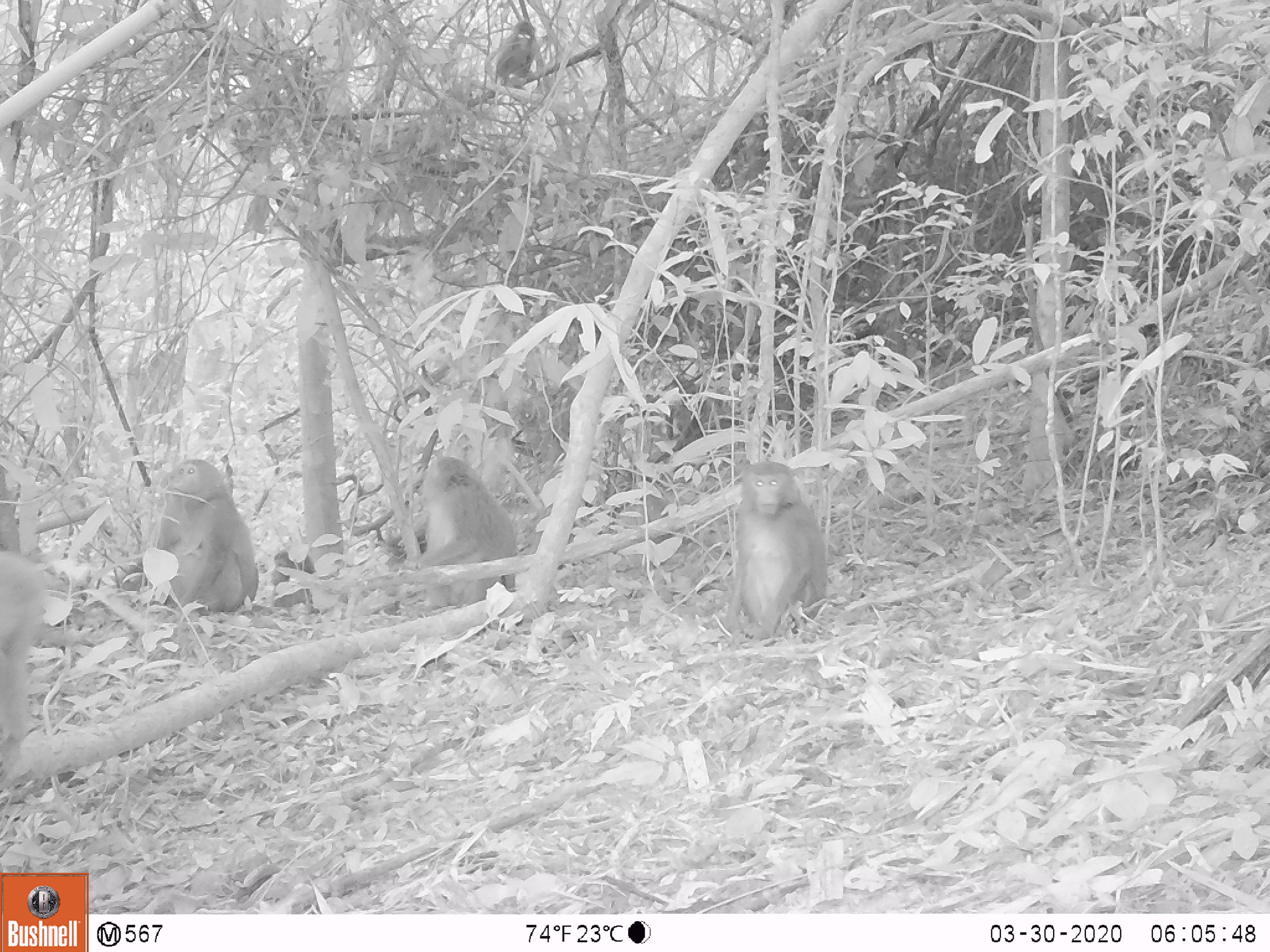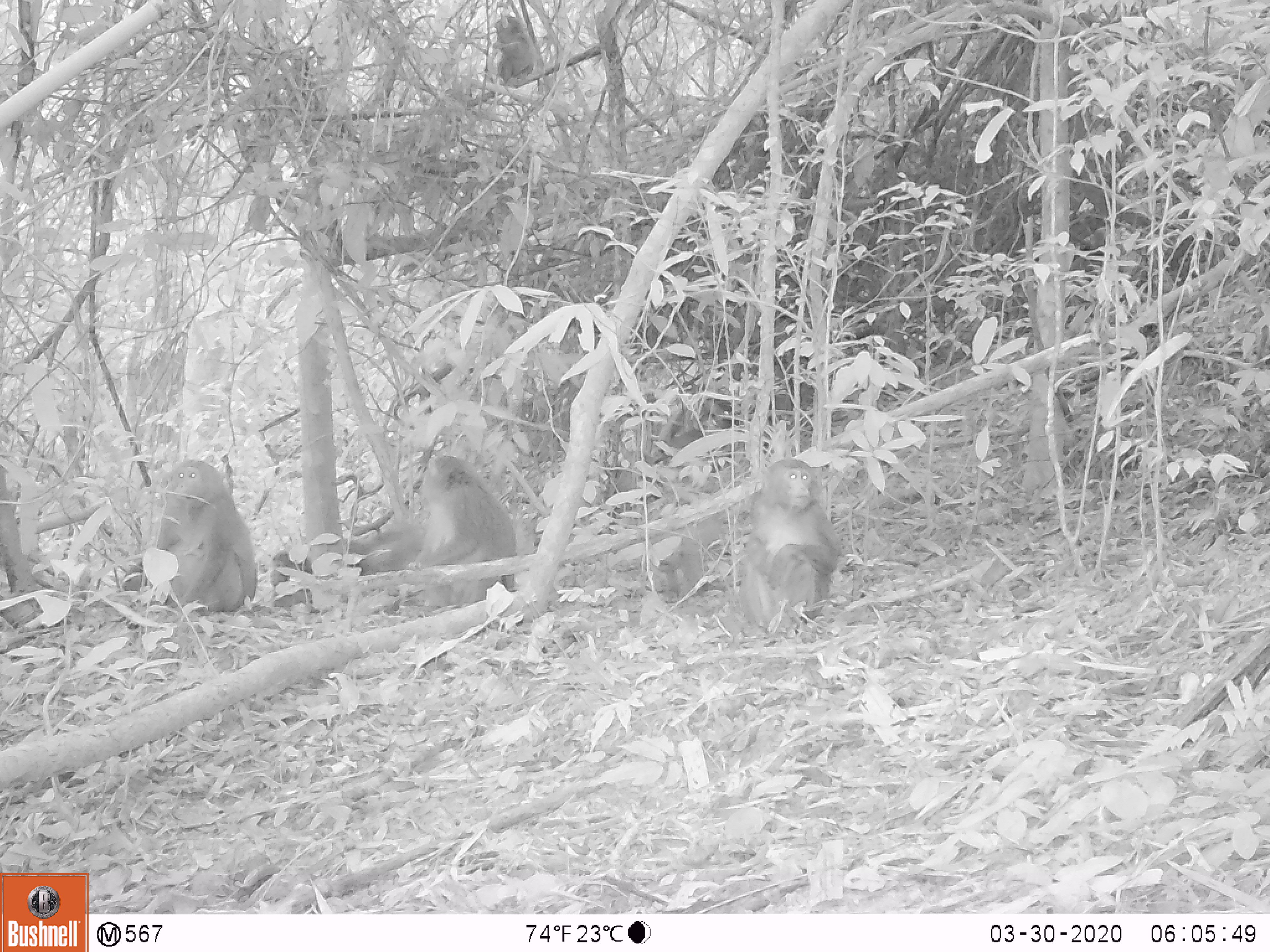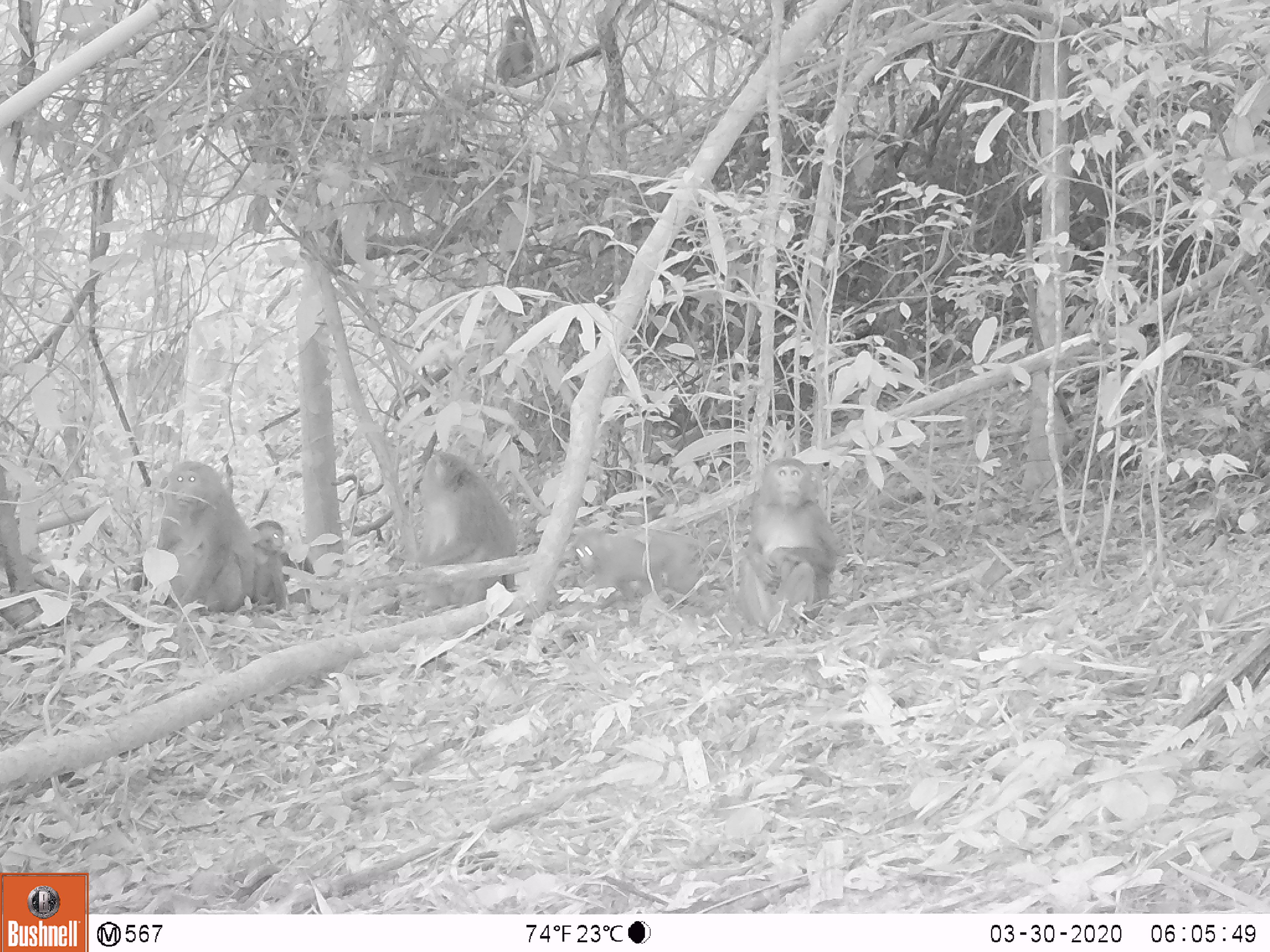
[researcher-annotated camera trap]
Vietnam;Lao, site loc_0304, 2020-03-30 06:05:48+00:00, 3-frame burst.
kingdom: Animalia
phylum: Chordata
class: Mammalia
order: Primates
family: Cercopithecidae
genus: Macaca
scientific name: Macaca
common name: macaques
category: assam or rhesus macaque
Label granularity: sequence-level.